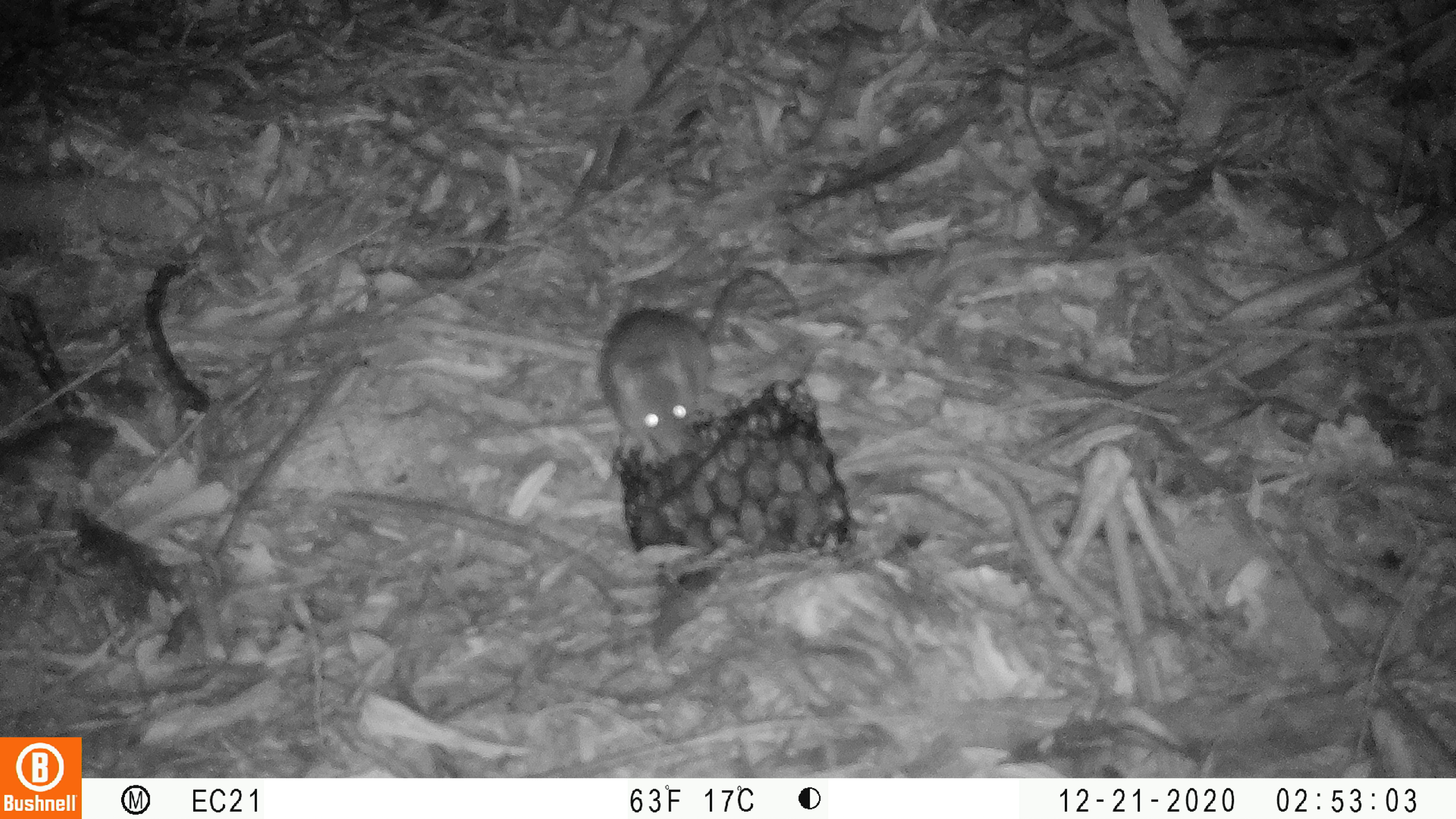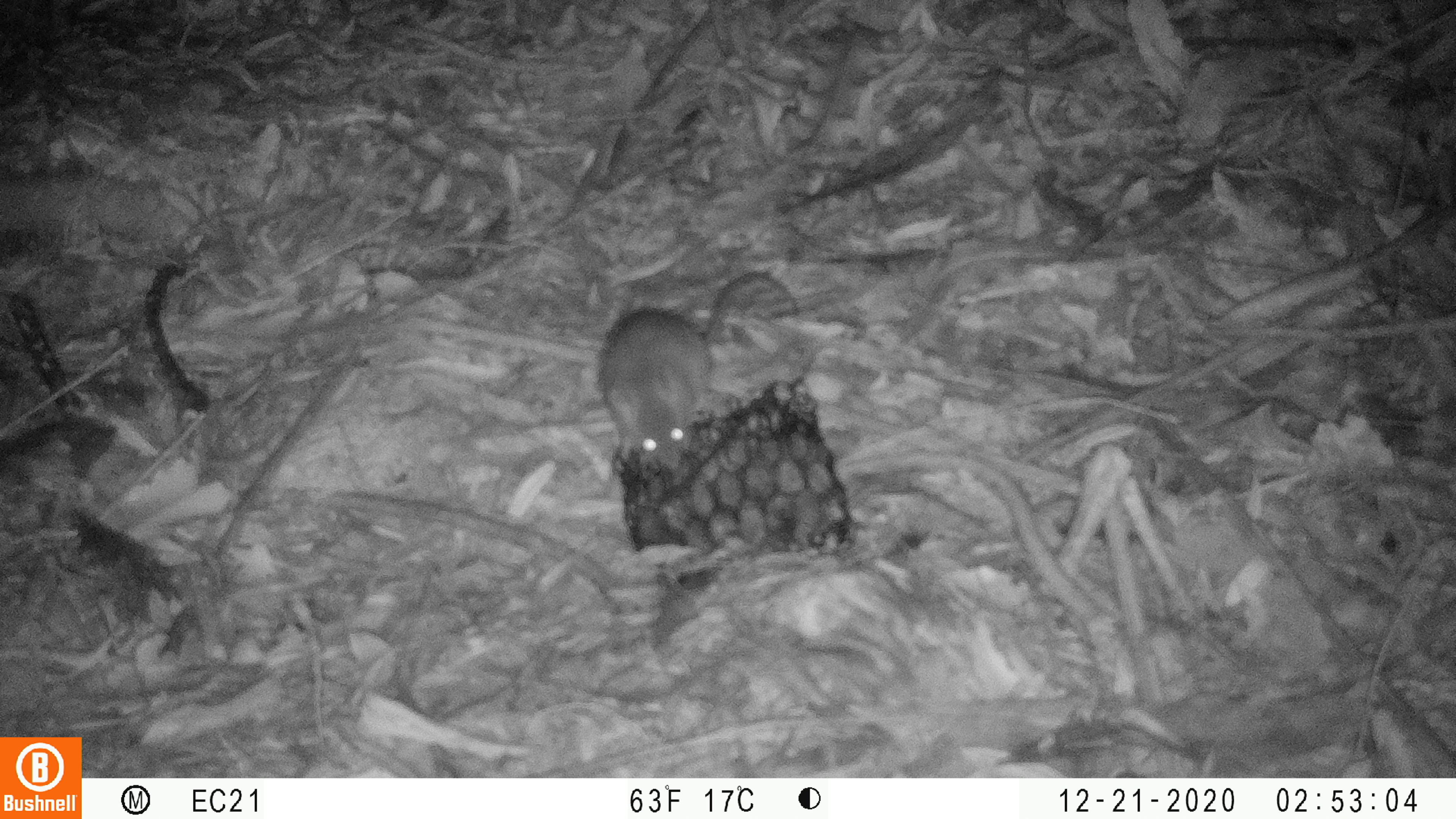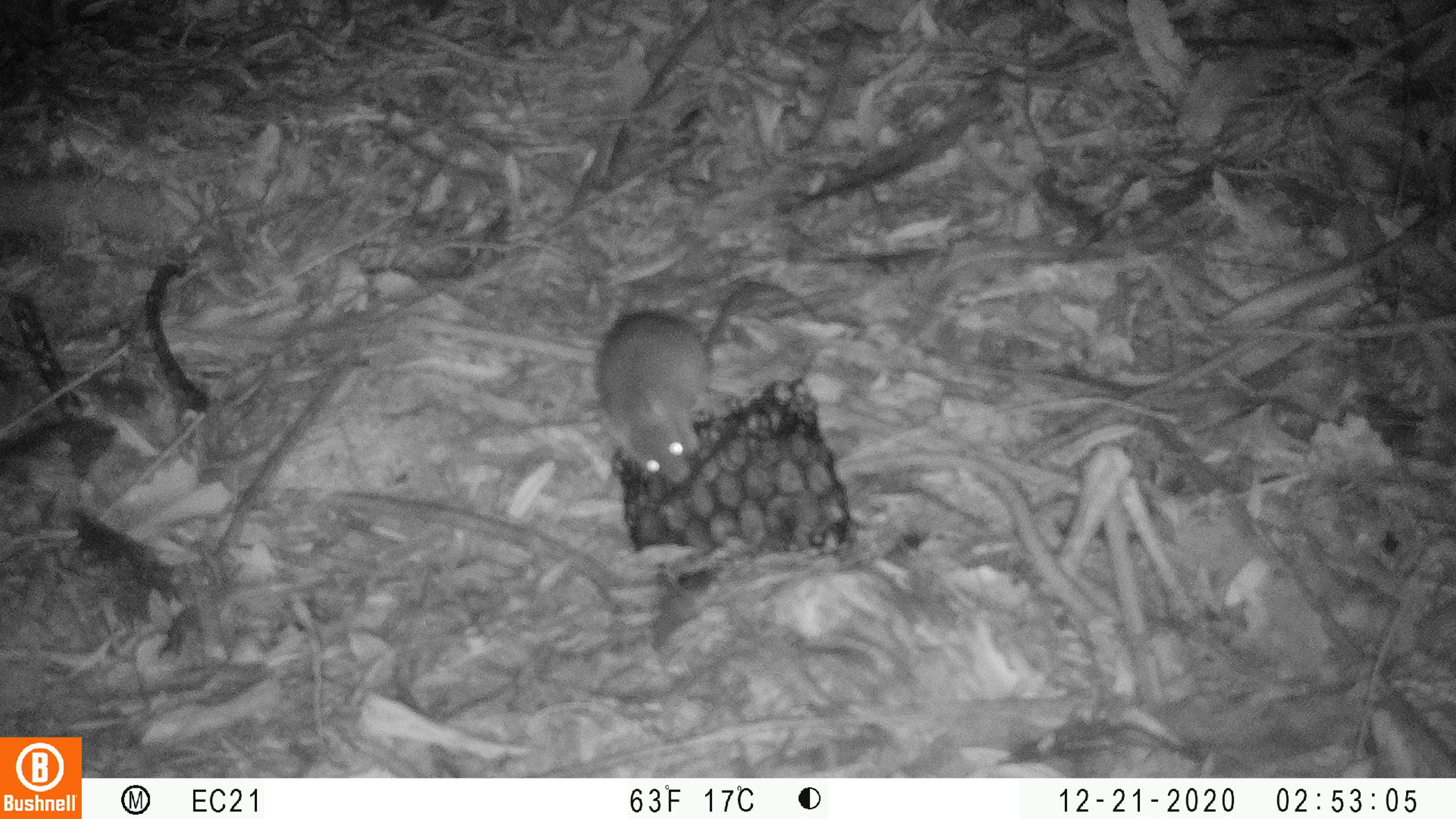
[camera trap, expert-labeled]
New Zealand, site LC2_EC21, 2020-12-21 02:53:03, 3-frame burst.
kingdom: Animalia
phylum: Chordata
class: Mammalia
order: Rodentia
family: Muridae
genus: Rattus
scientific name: Rattus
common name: rat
Rat (Rattus).